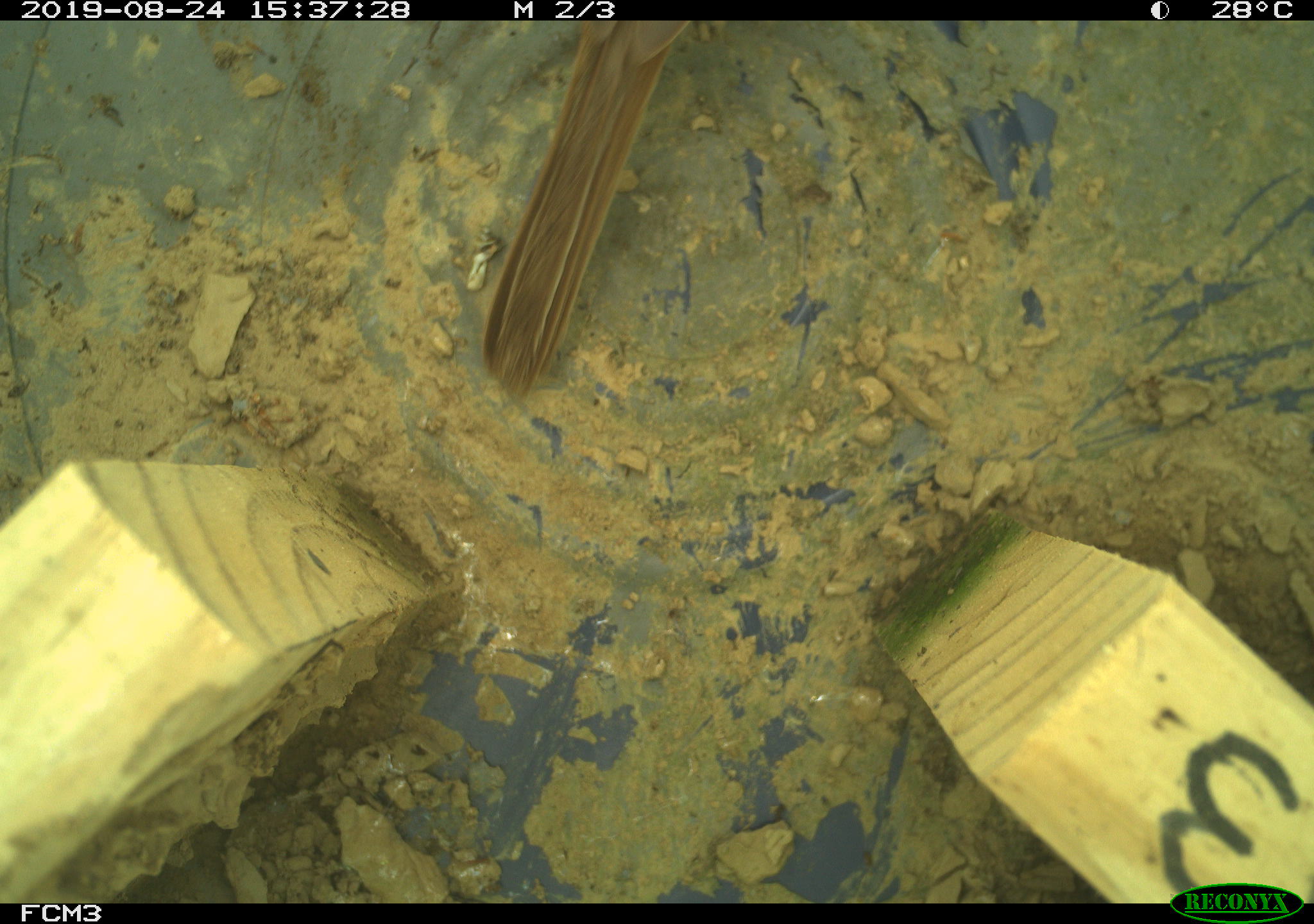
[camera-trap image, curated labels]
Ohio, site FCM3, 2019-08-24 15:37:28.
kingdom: Animalia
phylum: Chordata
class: Aves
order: Passeriformes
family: Passerellidae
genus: Melospiza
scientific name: Melospiza melodia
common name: song sparrow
Song sparrow (Melospiza melodia).